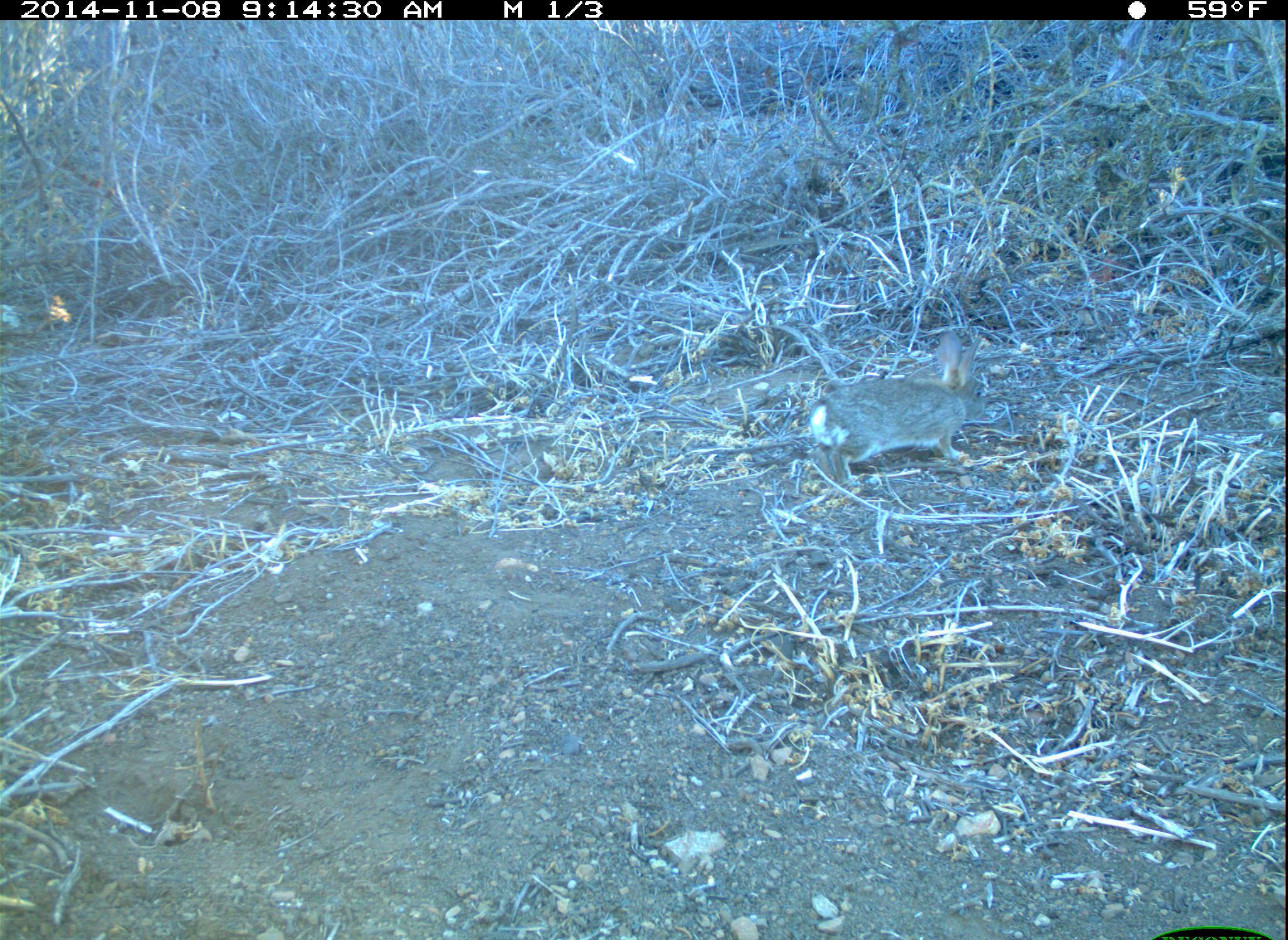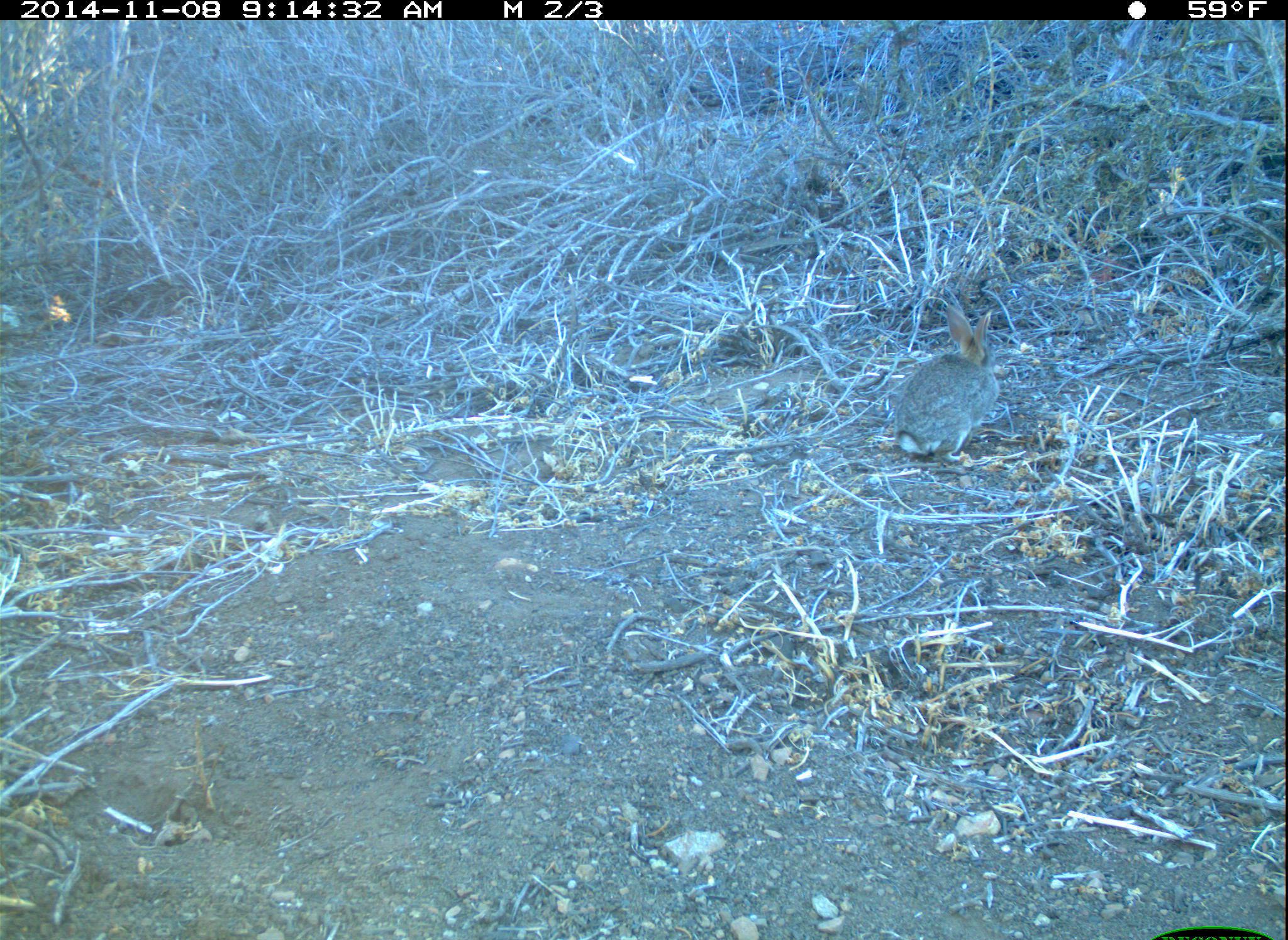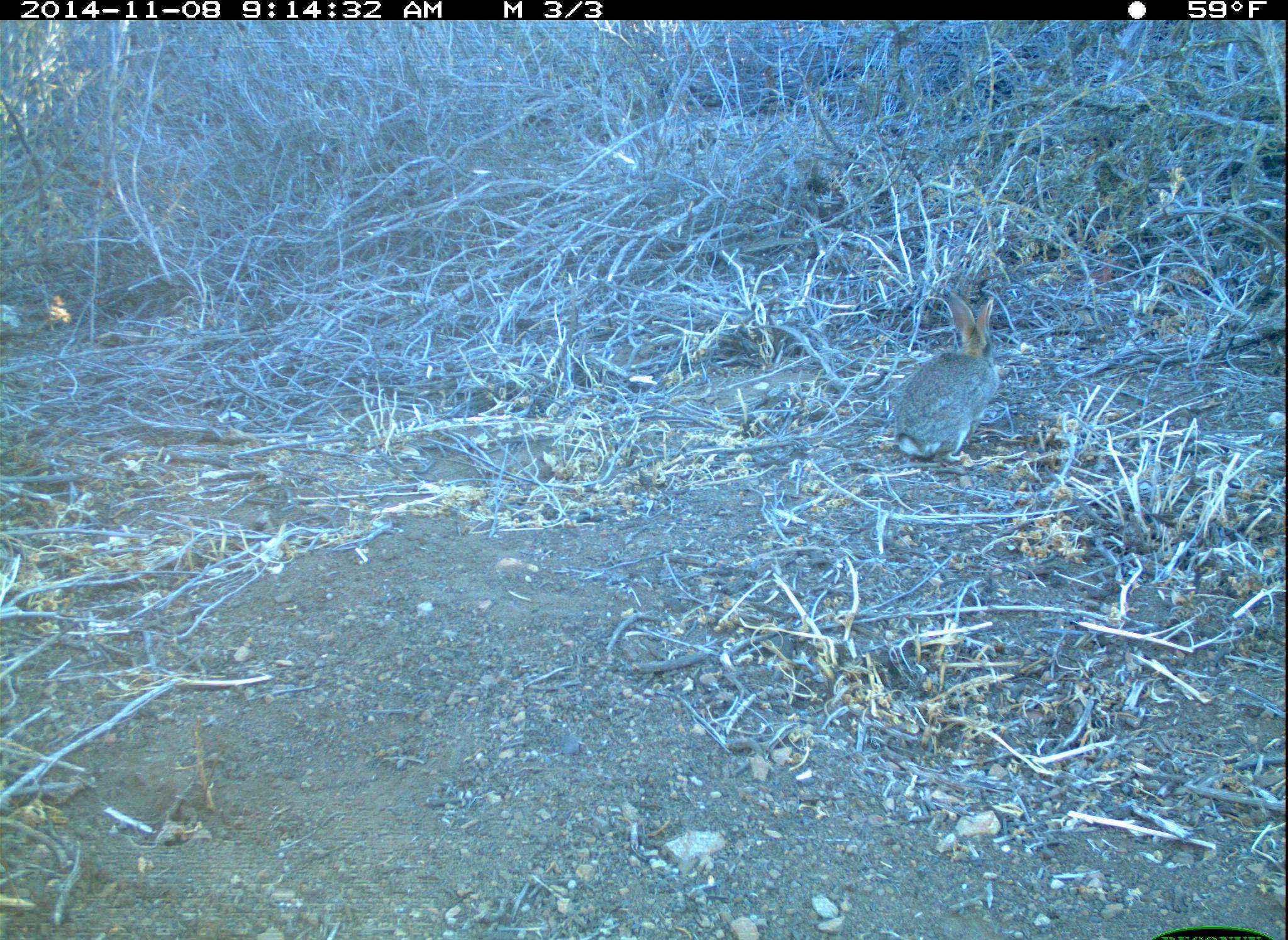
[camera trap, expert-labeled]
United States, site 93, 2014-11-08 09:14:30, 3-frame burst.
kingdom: Animalia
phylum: Chordata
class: Mammalia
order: Lagomorpha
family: Leporidae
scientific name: Leporidae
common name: rabbits and hares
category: rabbit